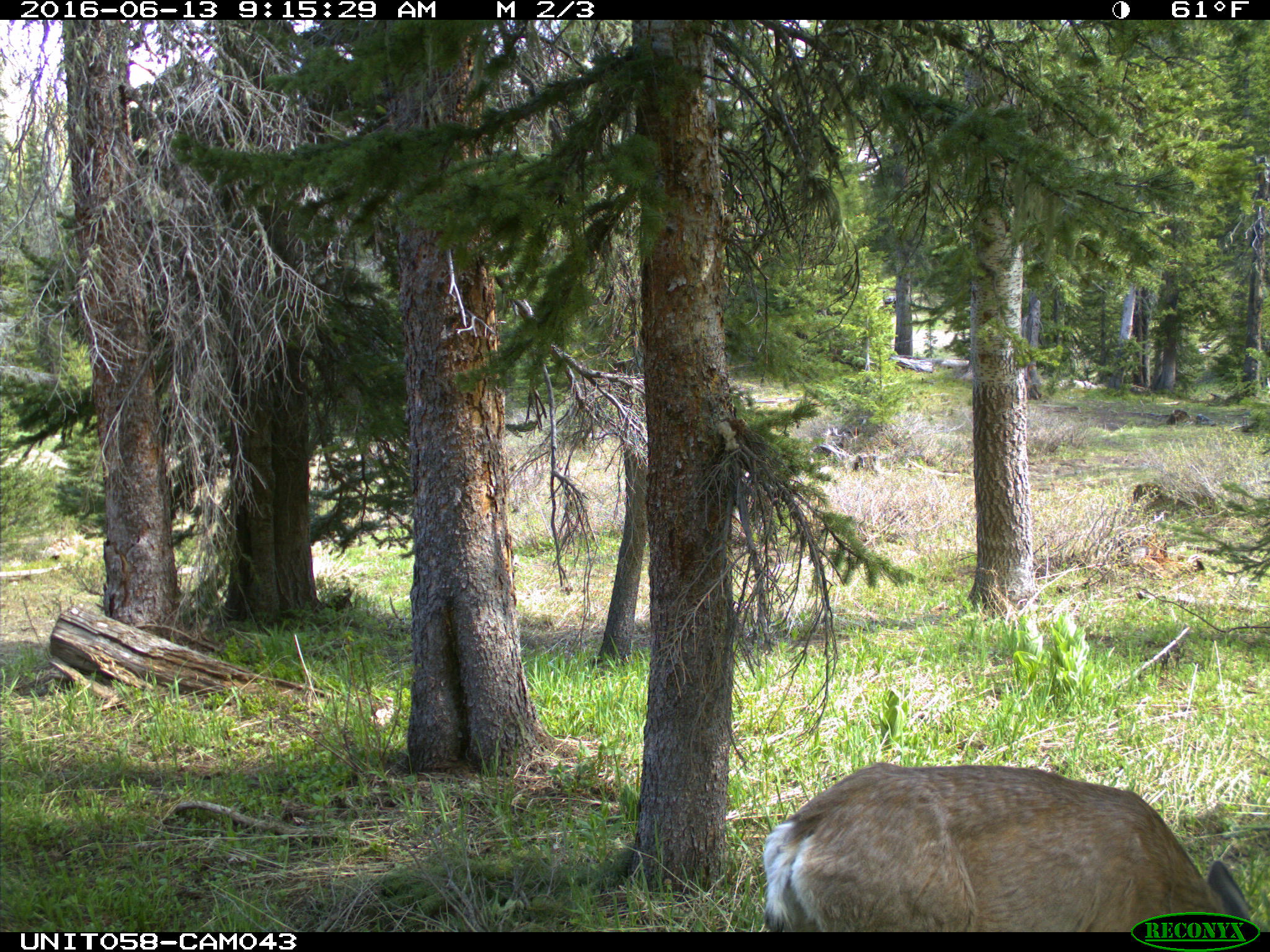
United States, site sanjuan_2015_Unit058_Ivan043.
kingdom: Animalia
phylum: Chordata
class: Mammalia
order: Artiodactyla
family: Cervidae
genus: Odocoileus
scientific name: Odocoileus hemionus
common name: mule deer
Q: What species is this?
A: Odocoileus hemionus (mule deer).